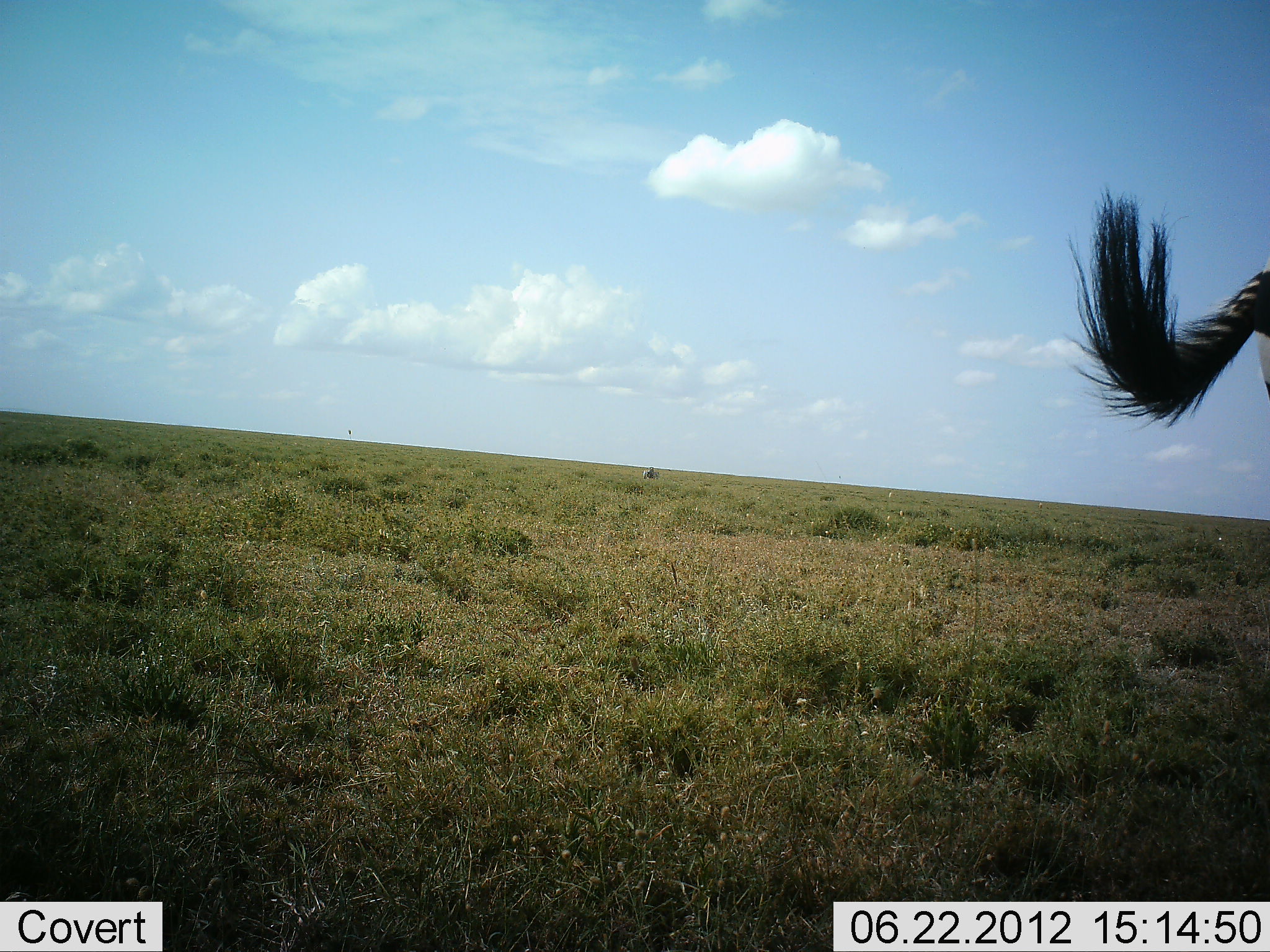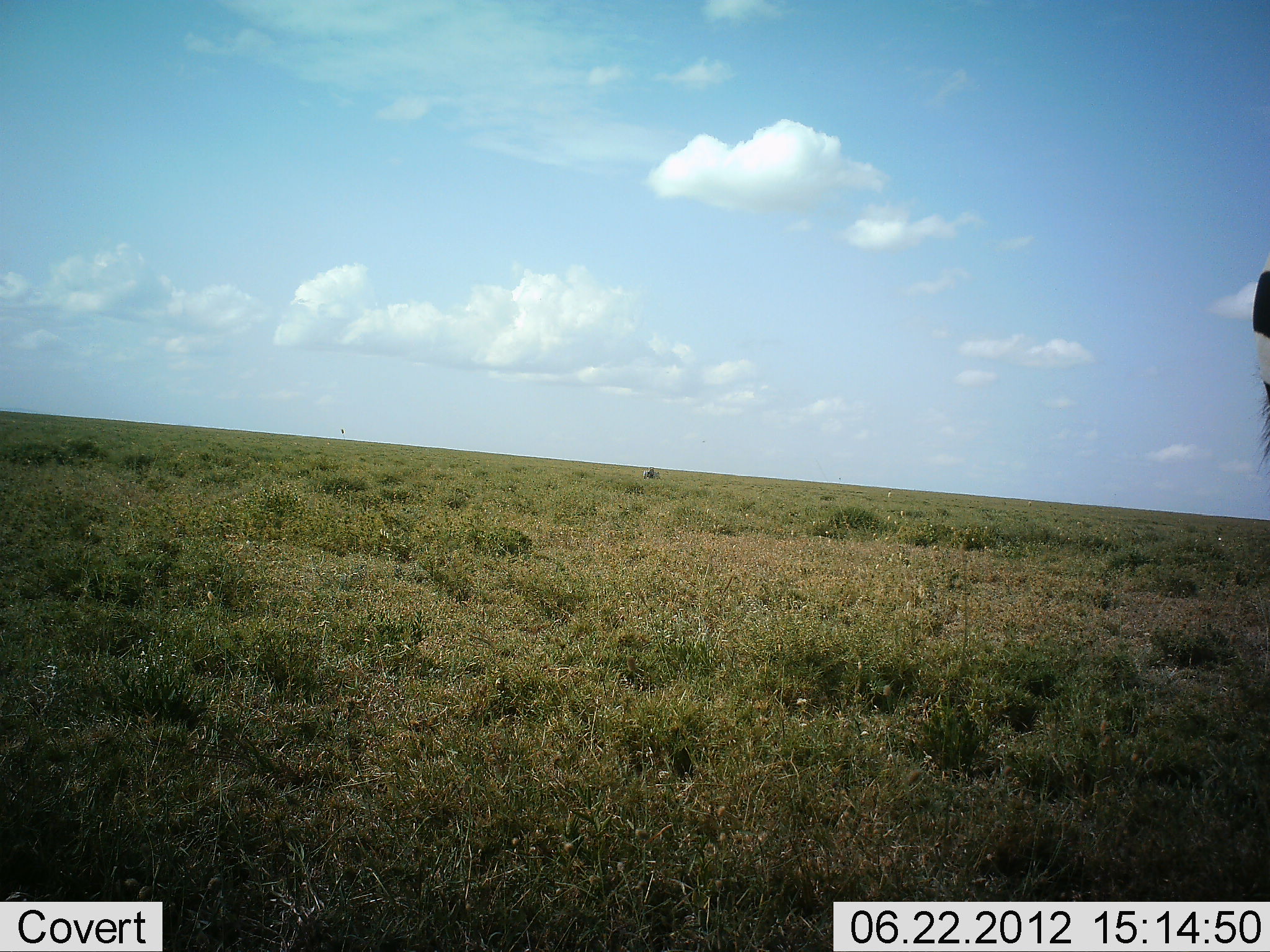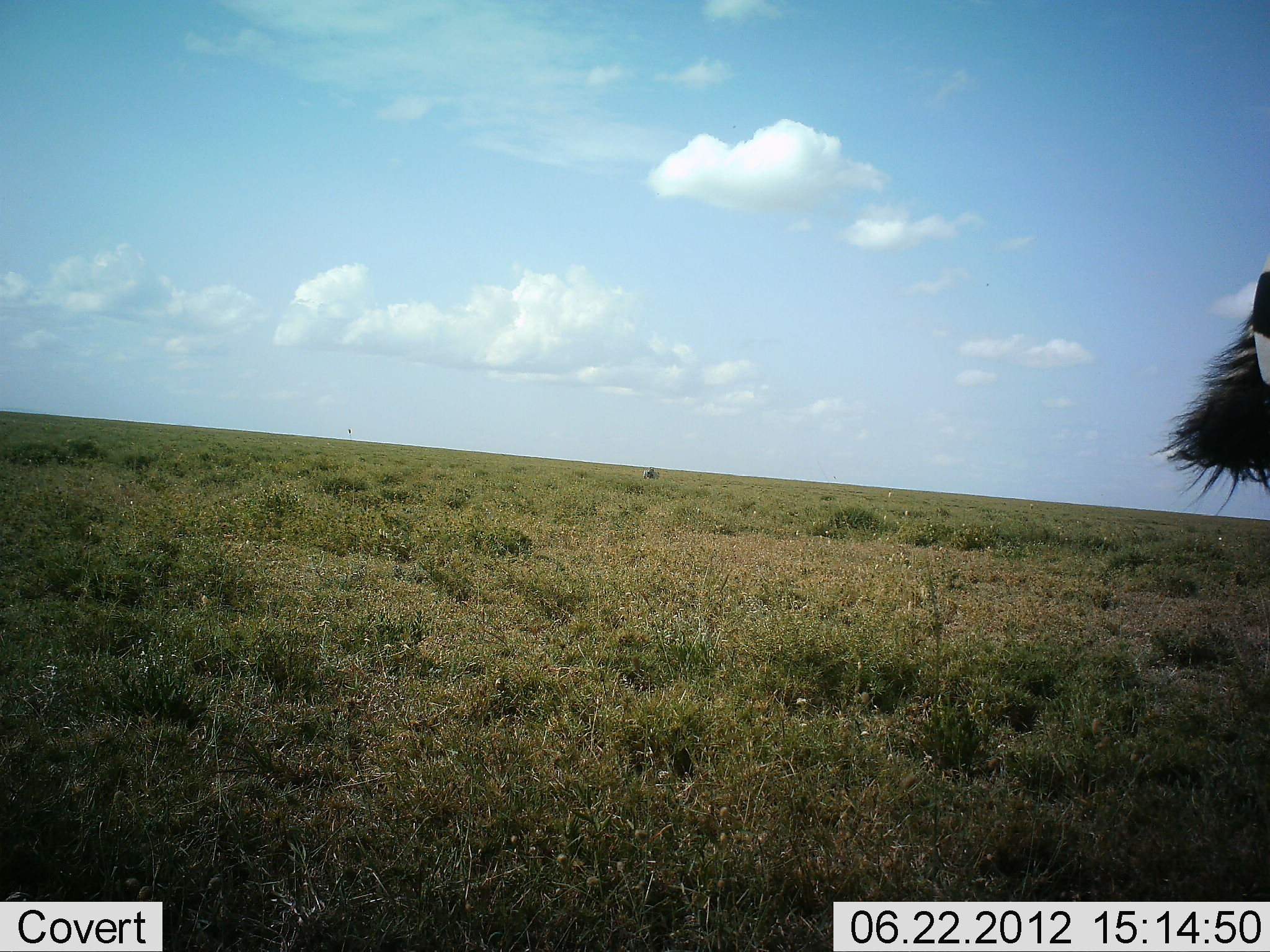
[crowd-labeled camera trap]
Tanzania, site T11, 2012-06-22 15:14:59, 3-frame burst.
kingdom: Animalia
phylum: Chordata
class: Mammalia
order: Perissodactyla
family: Equidae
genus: Equus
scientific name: Equus quagga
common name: plains zebra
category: zebra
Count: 1.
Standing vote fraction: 100%.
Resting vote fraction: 0%.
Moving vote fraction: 0%.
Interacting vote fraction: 0%.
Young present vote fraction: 0%.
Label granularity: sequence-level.